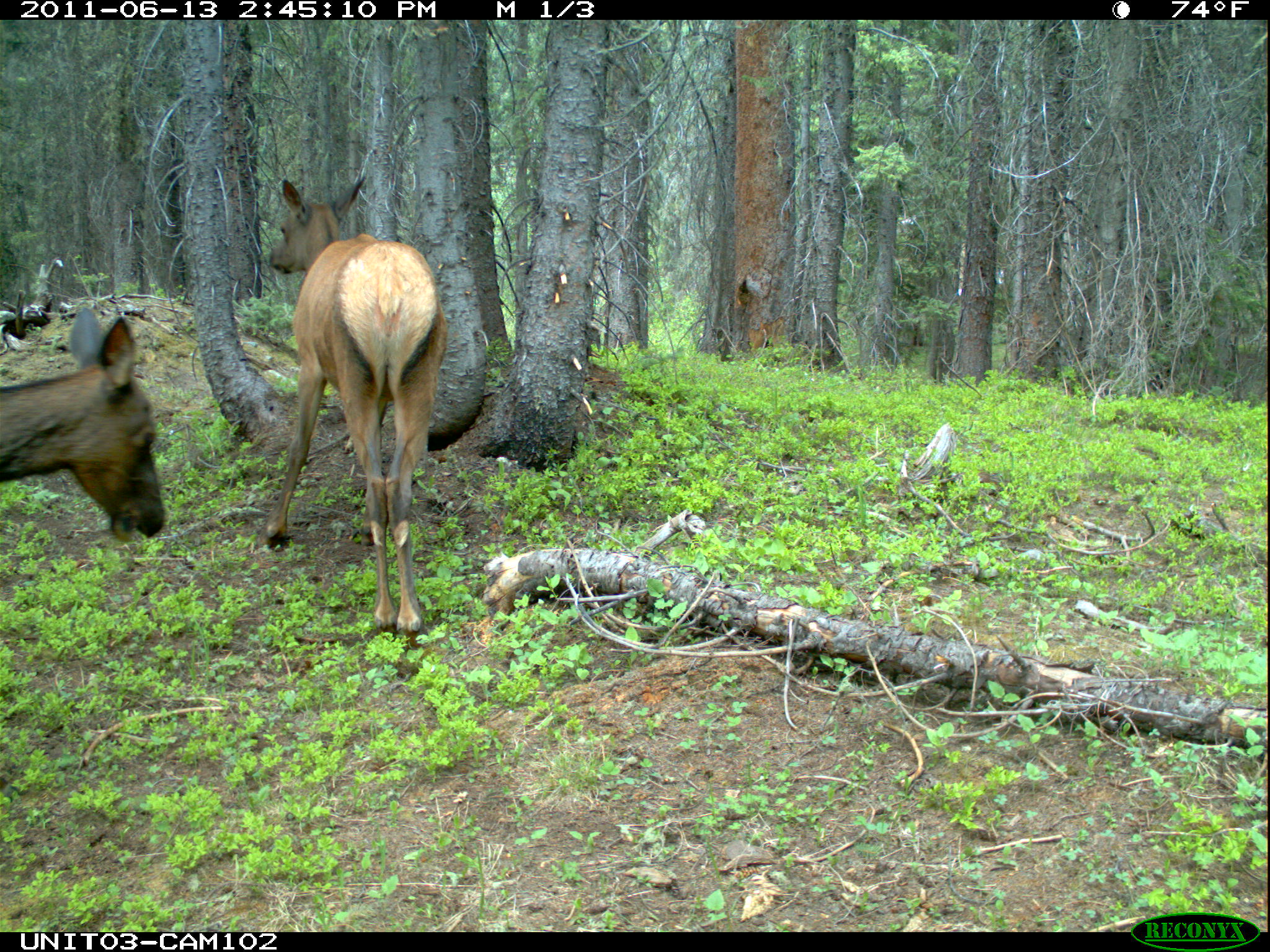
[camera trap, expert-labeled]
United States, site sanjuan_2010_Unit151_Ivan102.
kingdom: Animalia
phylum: Chordata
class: Mammalia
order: Artiodactyla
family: Cervidae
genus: Cervus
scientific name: Cervus elaphus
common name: red deer